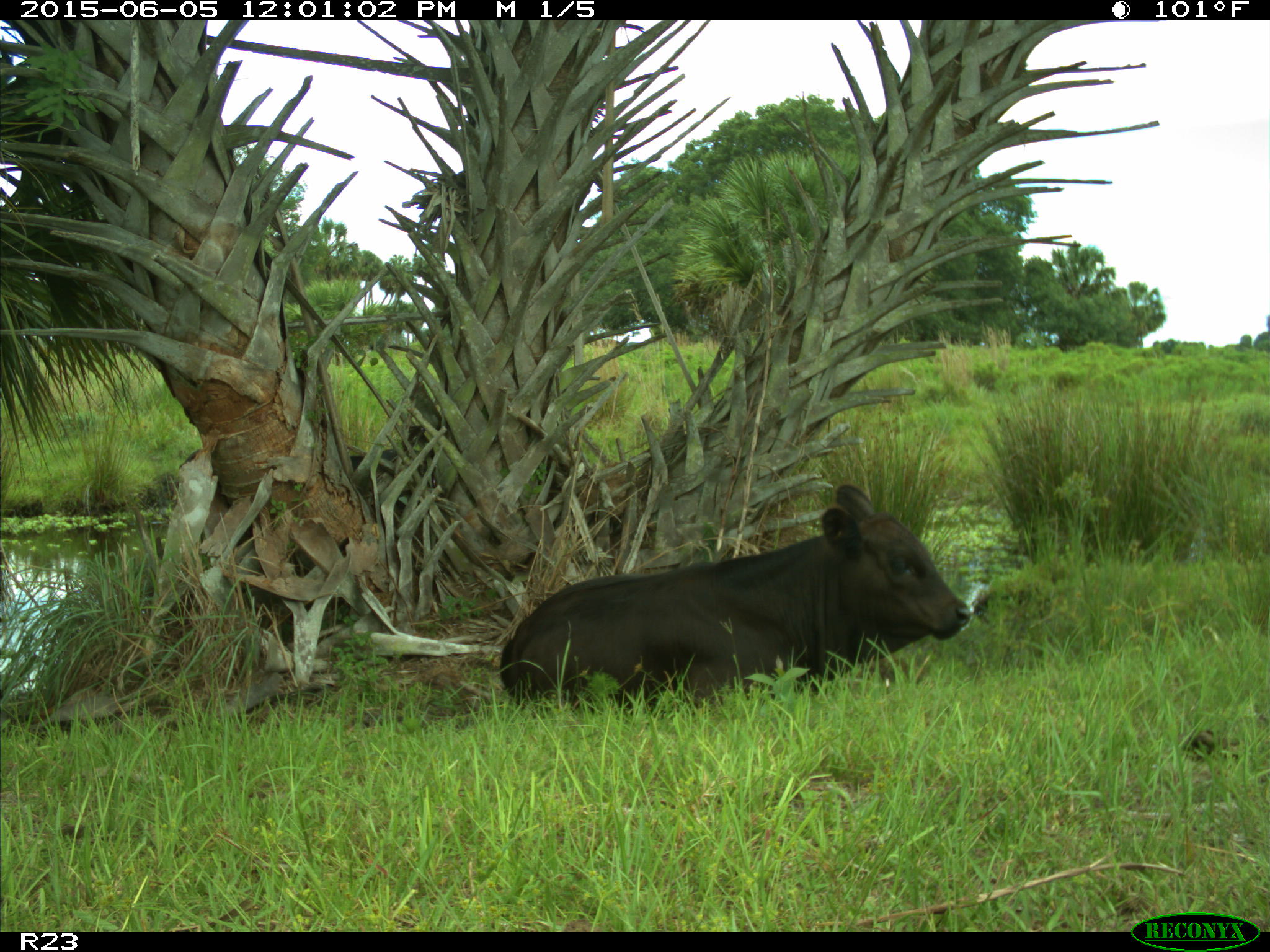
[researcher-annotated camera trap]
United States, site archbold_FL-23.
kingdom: Animalia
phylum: Chordata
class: Mammalia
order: Artiodactyla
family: Bovidae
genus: Bos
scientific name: Bos taurus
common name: domestic cow